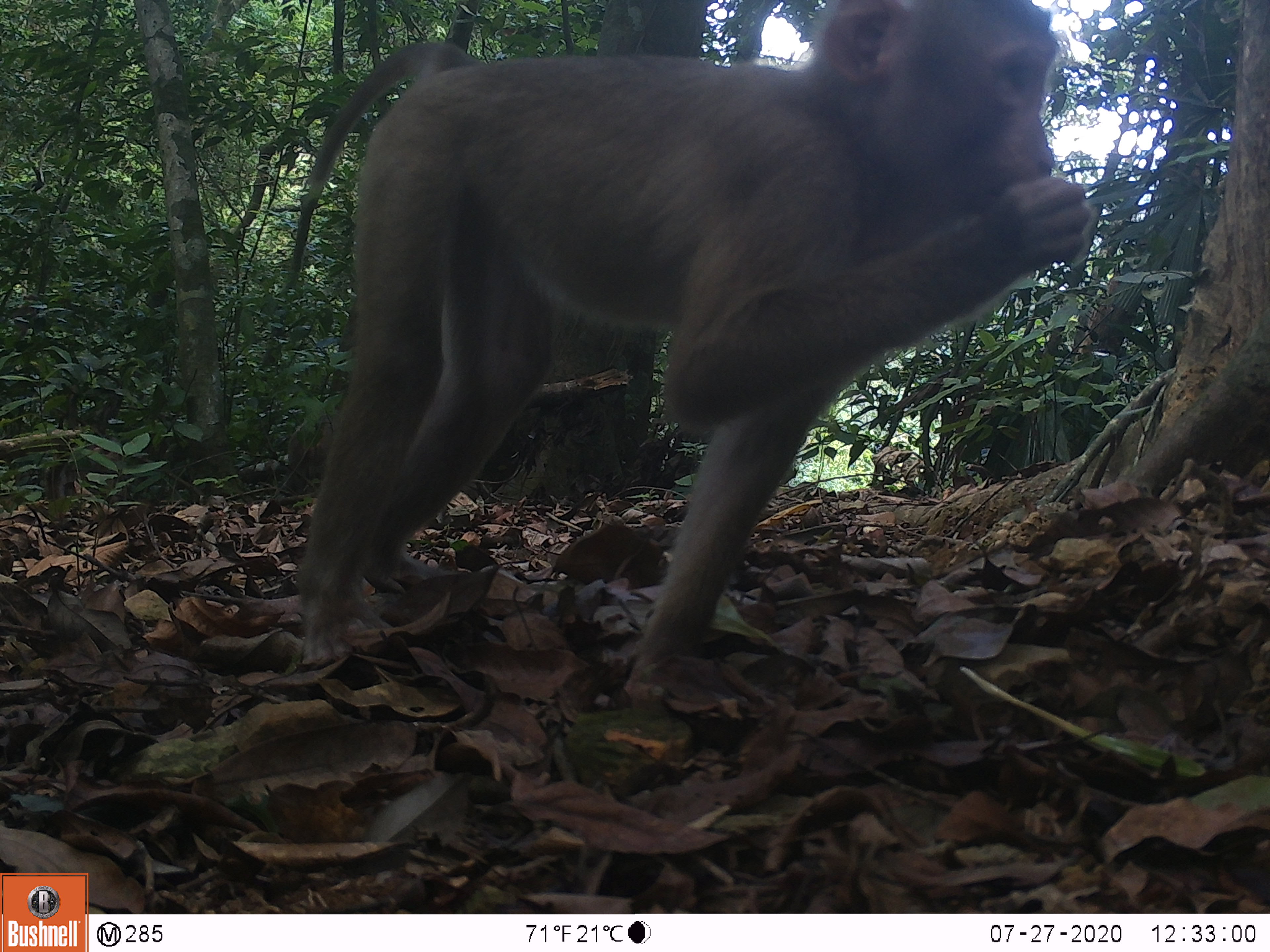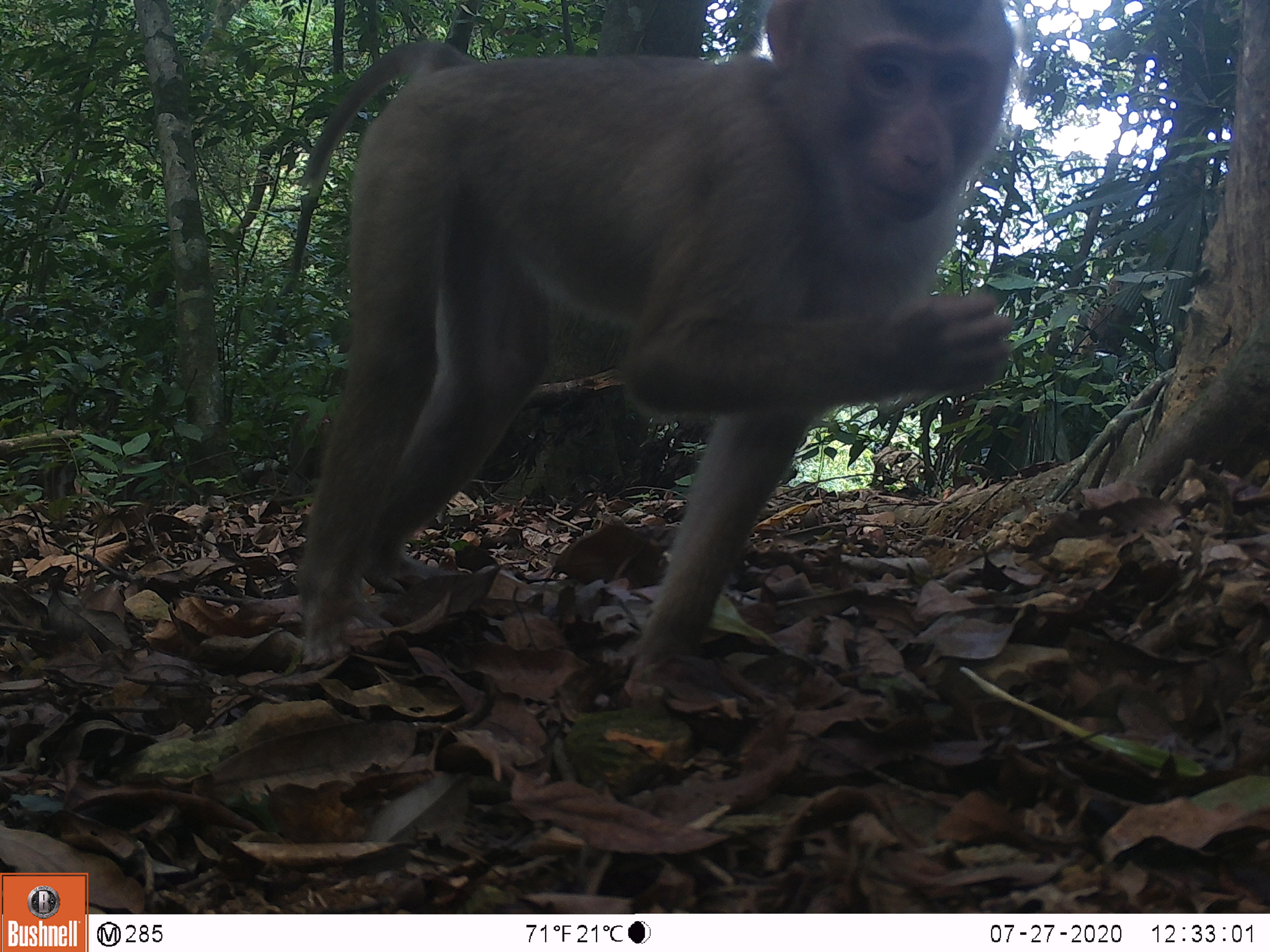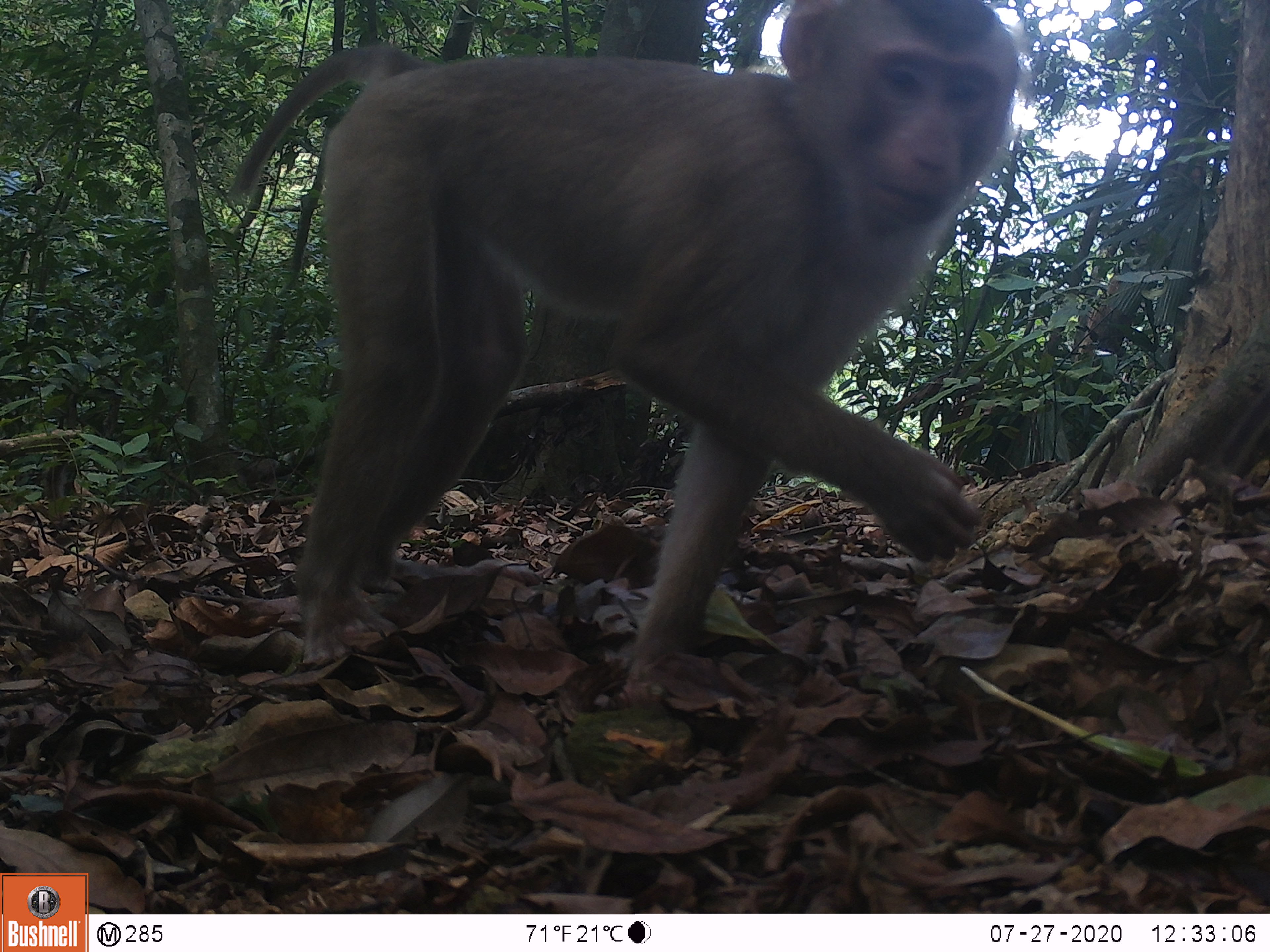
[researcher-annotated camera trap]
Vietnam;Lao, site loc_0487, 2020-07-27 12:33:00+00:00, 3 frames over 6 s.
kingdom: Animalia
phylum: Chordata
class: Mammalia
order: Primates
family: Cercopithecidae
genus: Macaca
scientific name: Macaca nemestrina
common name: pig-tailed macaque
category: pig tailed macaque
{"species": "pig tailed macaque (pig-tailed macaque) (Macaca nemestrina)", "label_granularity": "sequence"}